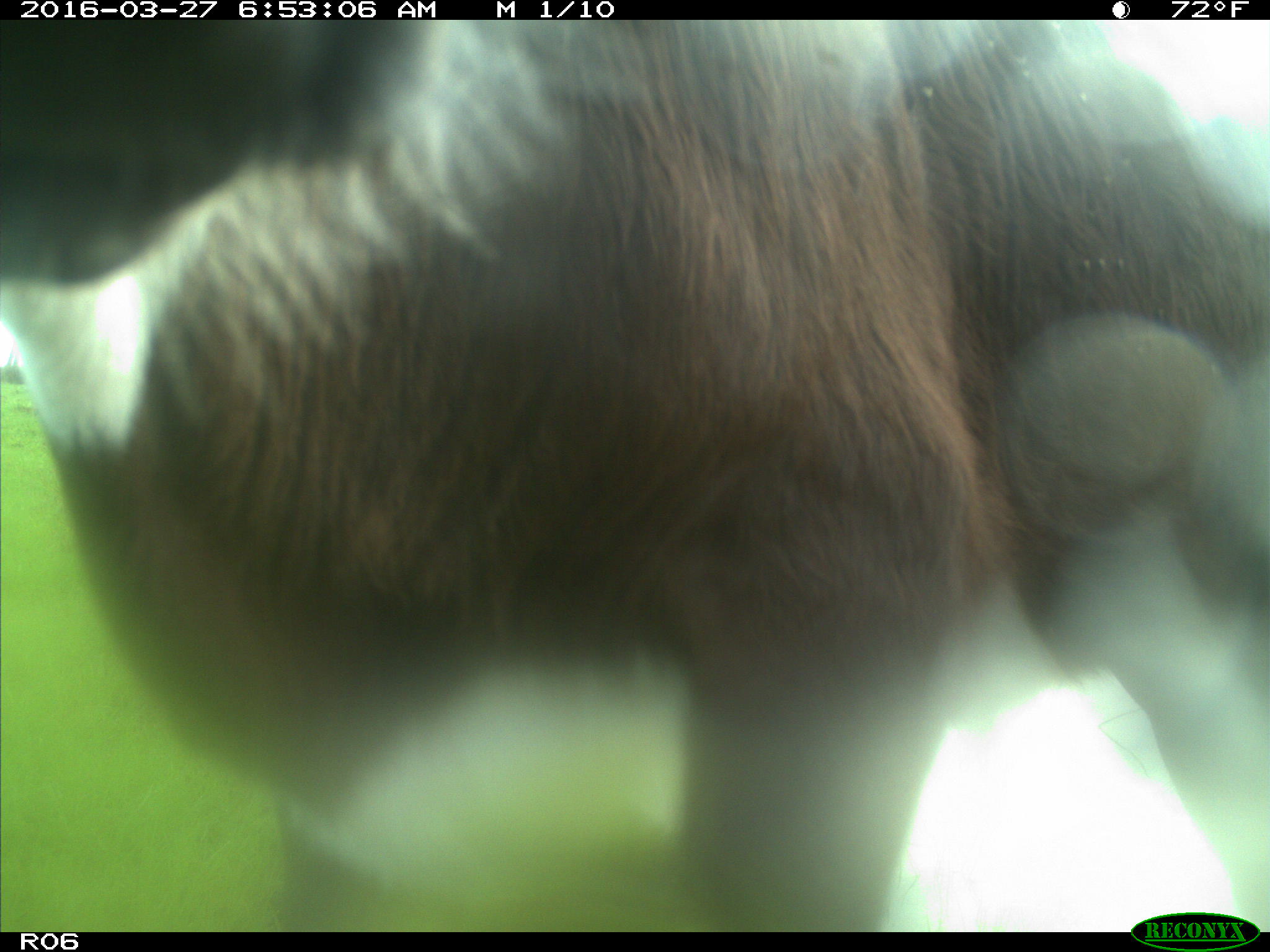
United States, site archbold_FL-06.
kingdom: Animalia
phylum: Chordata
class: Mammalia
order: Artiodactyla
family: Bovidae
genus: Bos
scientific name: Bos taurus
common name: domestic cow